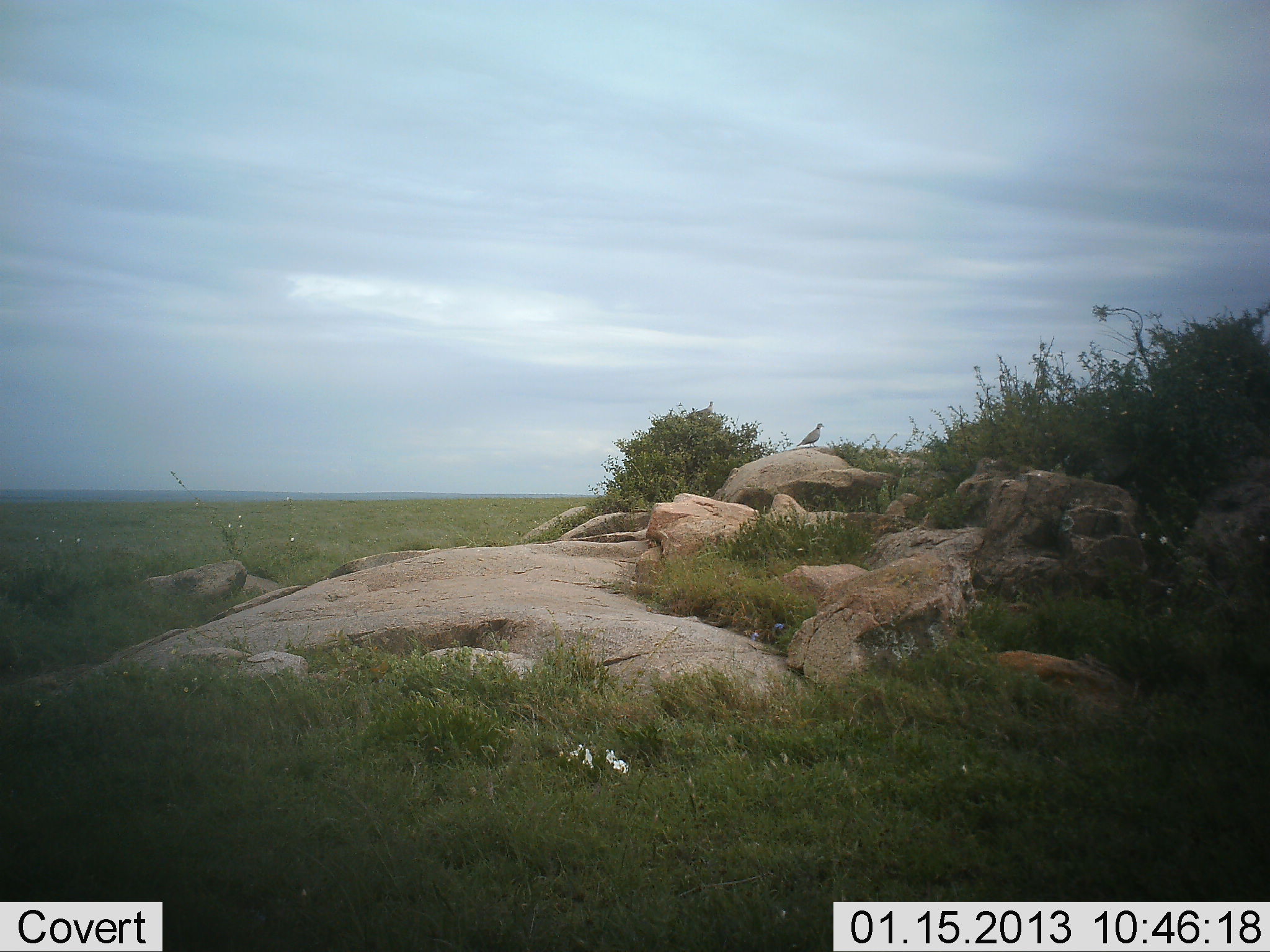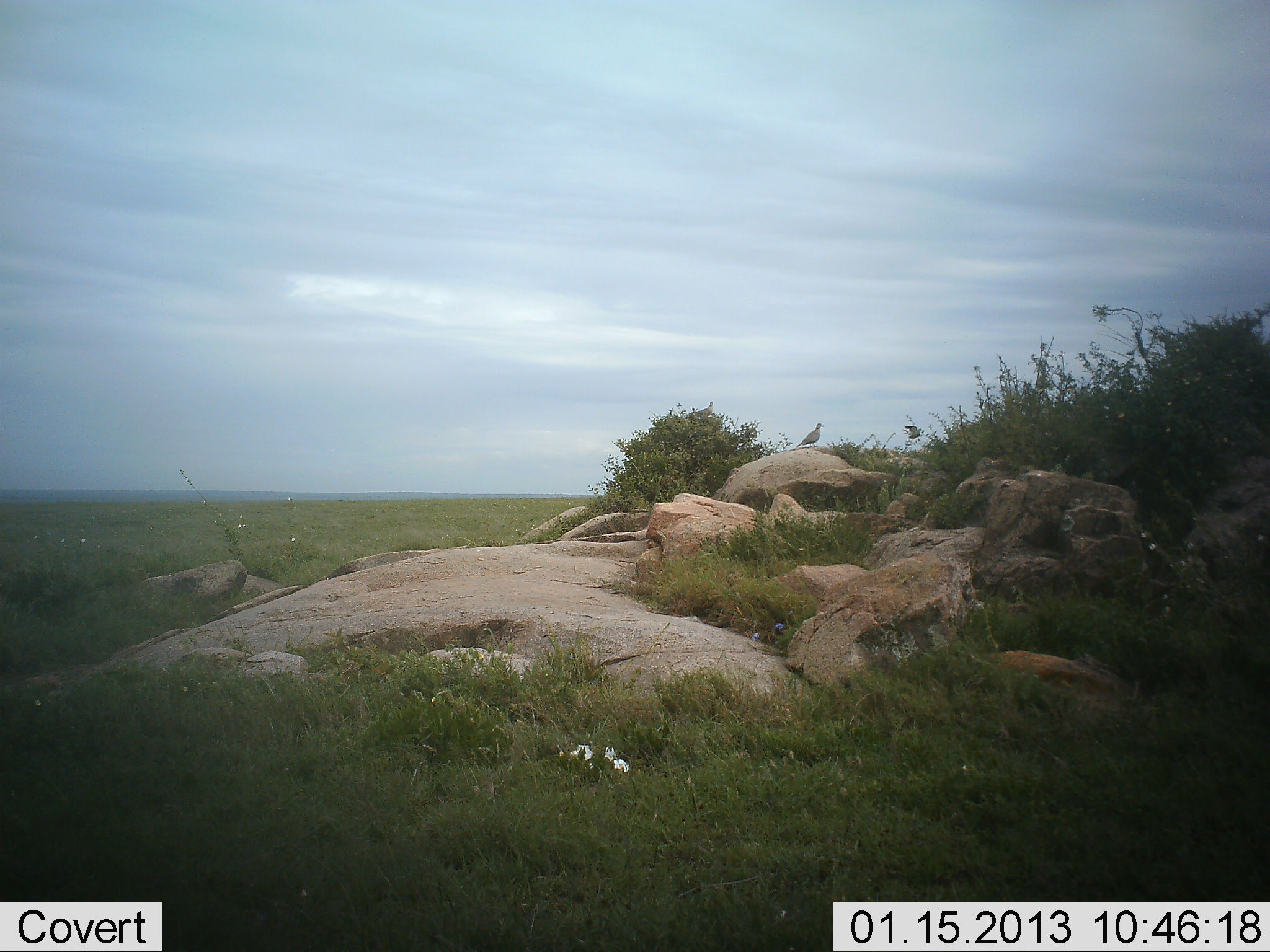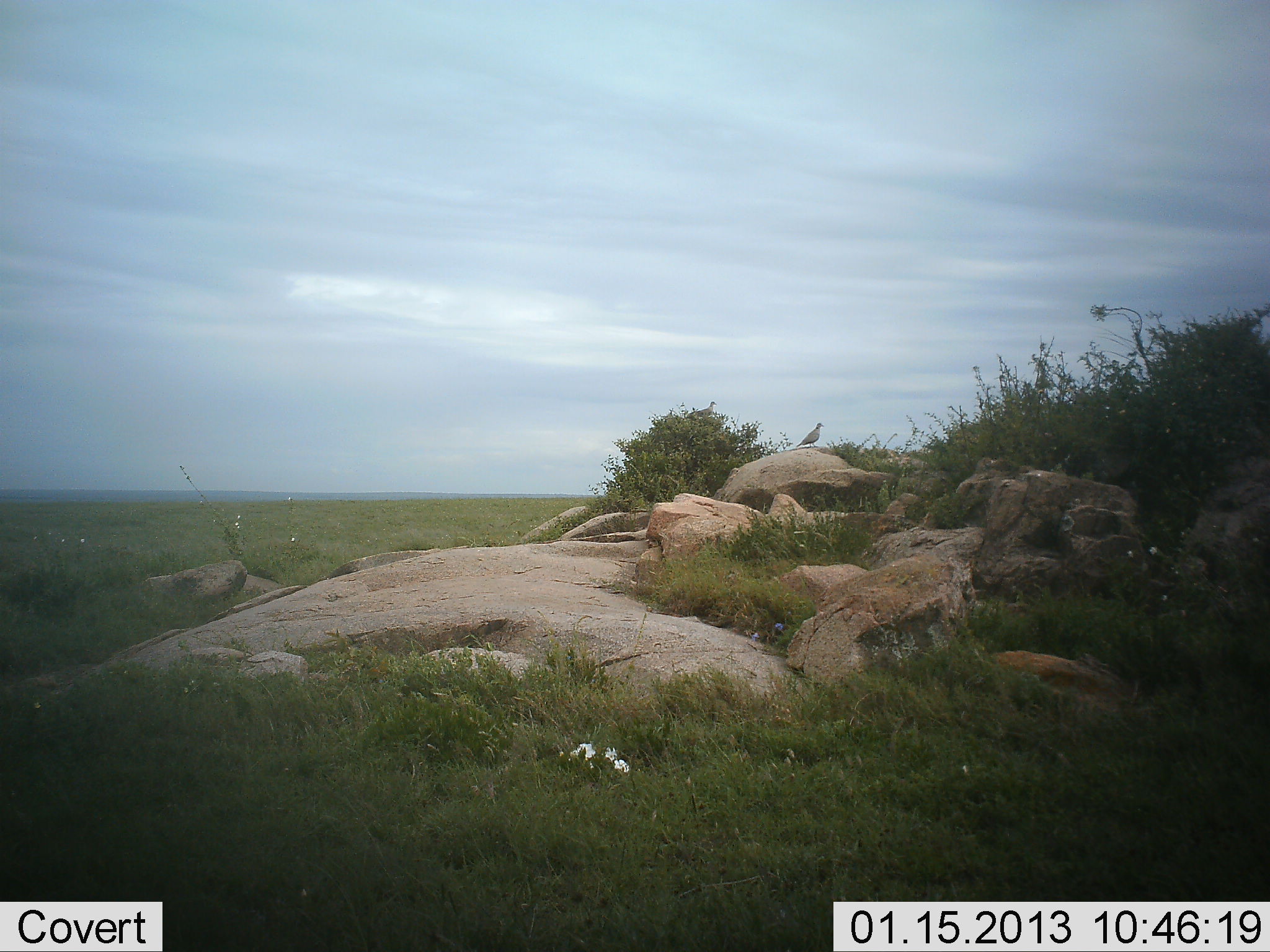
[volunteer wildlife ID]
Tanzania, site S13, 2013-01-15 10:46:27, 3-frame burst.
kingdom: Animalia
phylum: Chordata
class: Aves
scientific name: Aves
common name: bird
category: otherbird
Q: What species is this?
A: Otherbird (bird) (Aves).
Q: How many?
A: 1.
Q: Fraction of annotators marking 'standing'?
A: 80%.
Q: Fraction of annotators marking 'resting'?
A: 15%.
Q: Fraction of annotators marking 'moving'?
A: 10%.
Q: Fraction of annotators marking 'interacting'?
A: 0%.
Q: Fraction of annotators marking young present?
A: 0%.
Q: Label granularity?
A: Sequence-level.